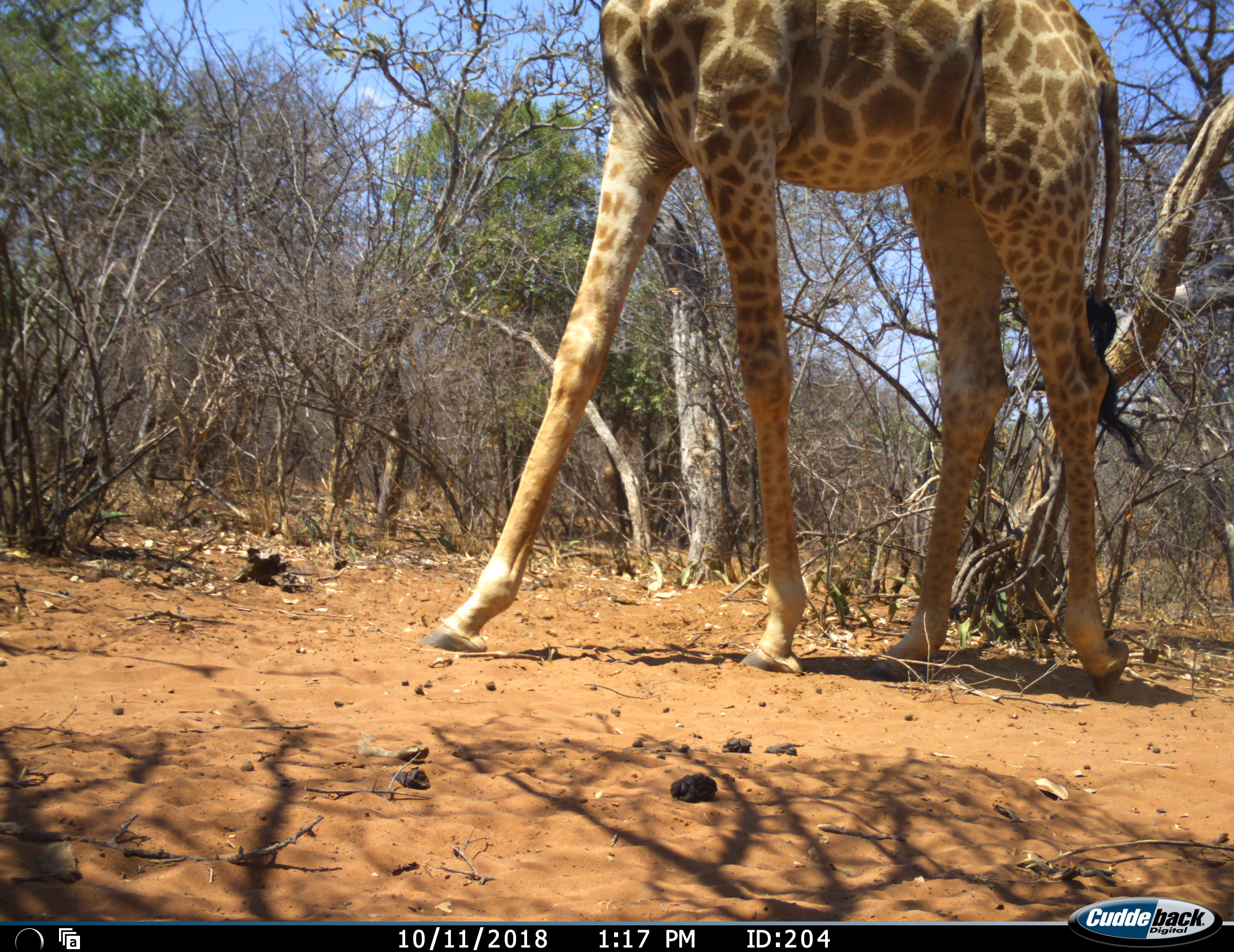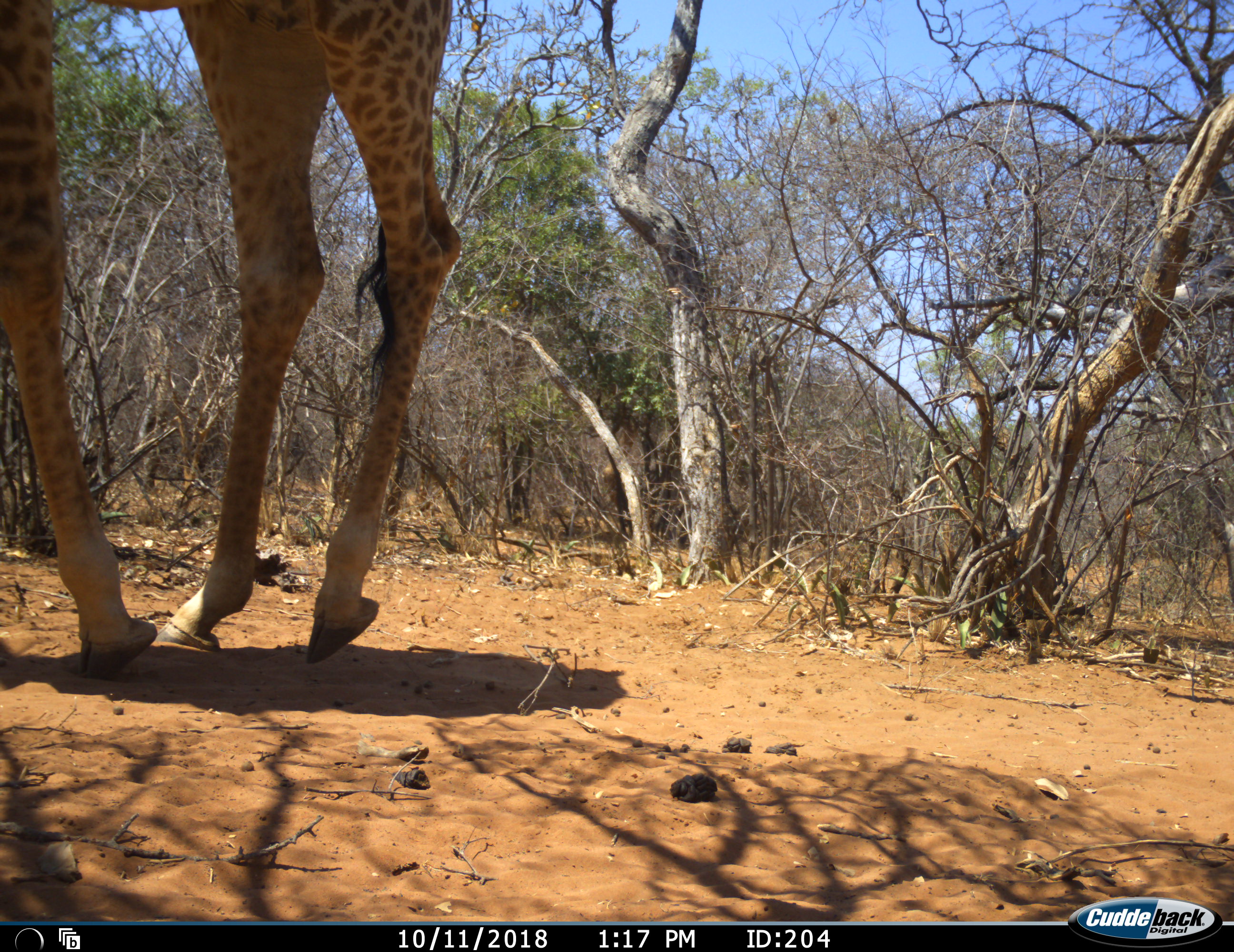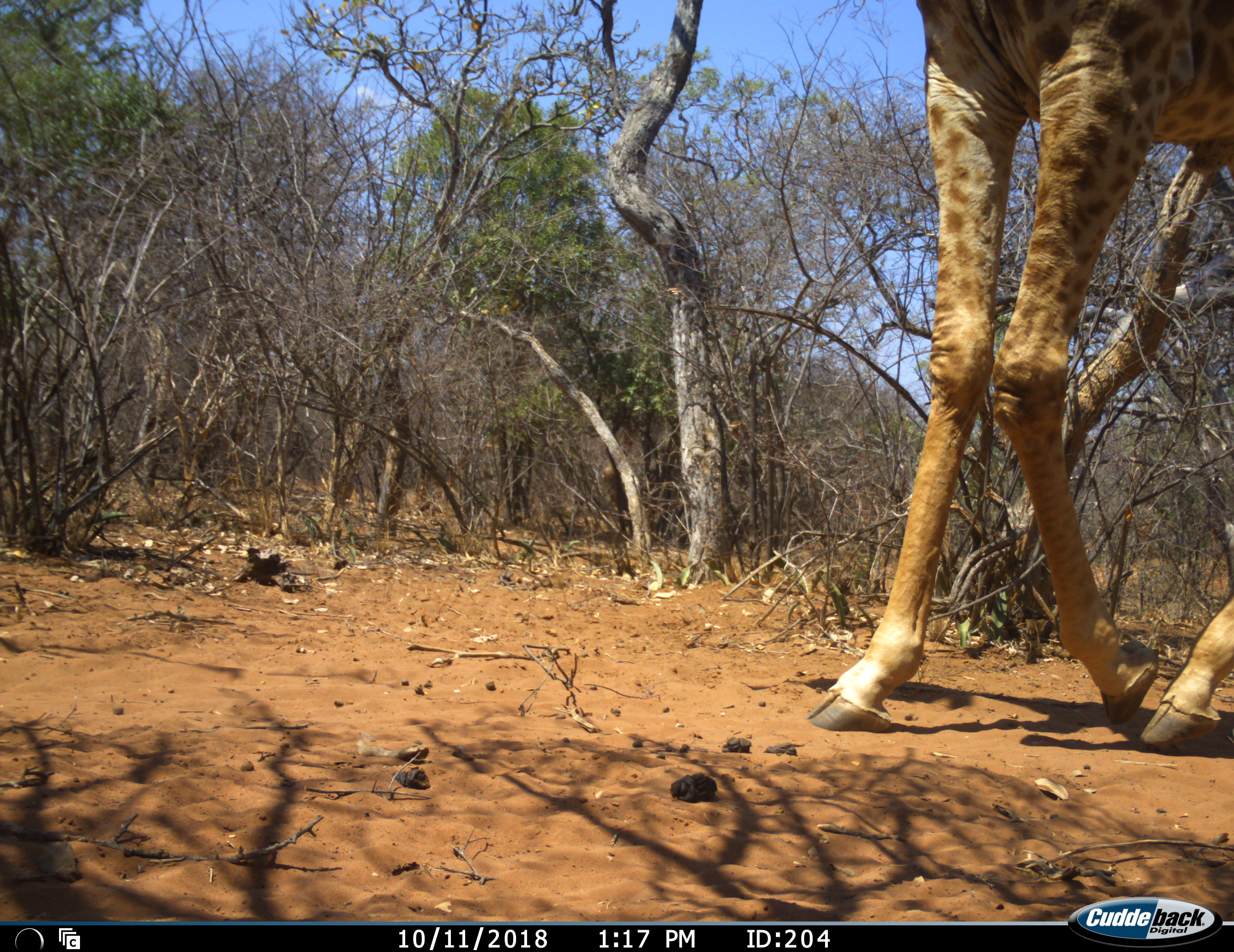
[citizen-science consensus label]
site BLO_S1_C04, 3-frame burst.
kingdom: Animalia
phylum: Chordata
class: Mammalia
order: Artiodactyla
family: Giraffidae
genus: Giraffa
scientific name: Giraffa camelopardalis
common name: giraffe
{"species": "giraffe (Giraffa camelopardalis)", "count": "2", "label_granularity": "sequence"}